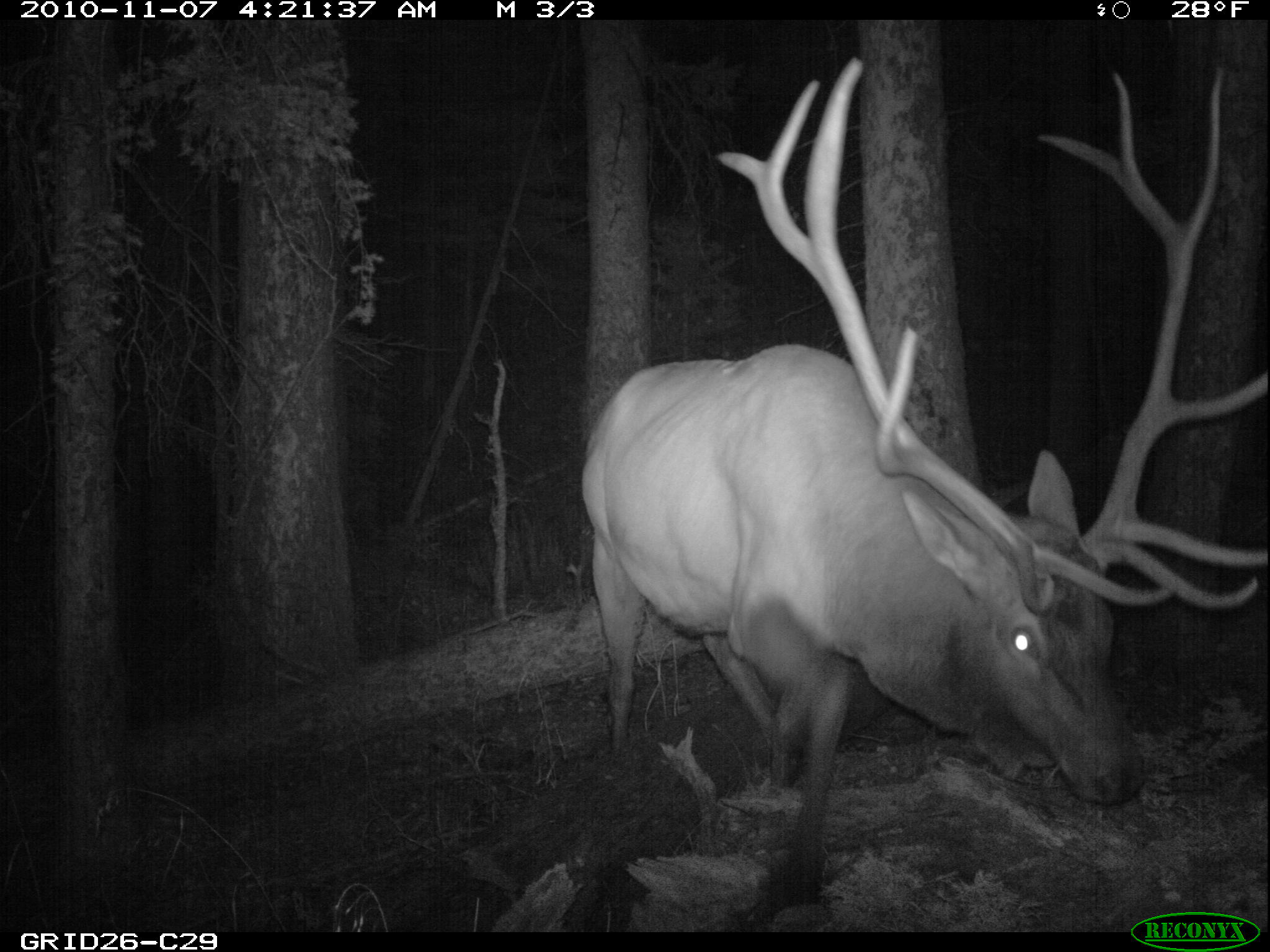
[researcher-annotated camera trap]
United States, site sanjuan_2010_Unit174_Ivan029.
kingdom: Animalia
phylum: Chordata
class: Mammalia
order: Artiodactyla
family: Cervidae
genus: Cervus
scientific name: Cervus elaphus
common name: red deer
Cervus elaphus (red deer).